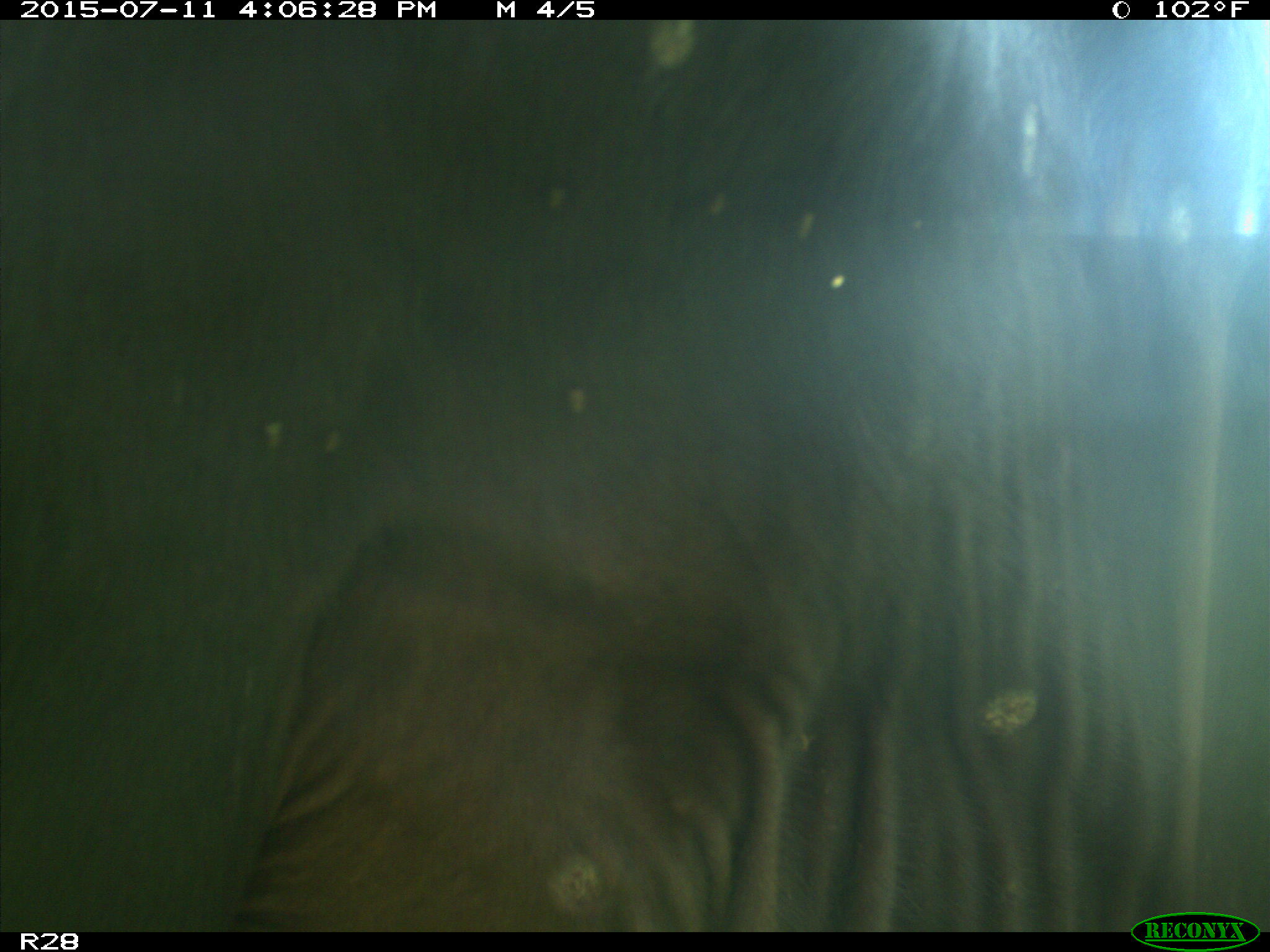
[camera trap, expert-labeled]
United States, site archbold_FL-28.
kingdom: Animalia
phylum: Chordata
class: Mammalia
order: Artiodactyla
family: Bovidae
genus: Bos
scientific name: Bos taurus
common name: domestic cow